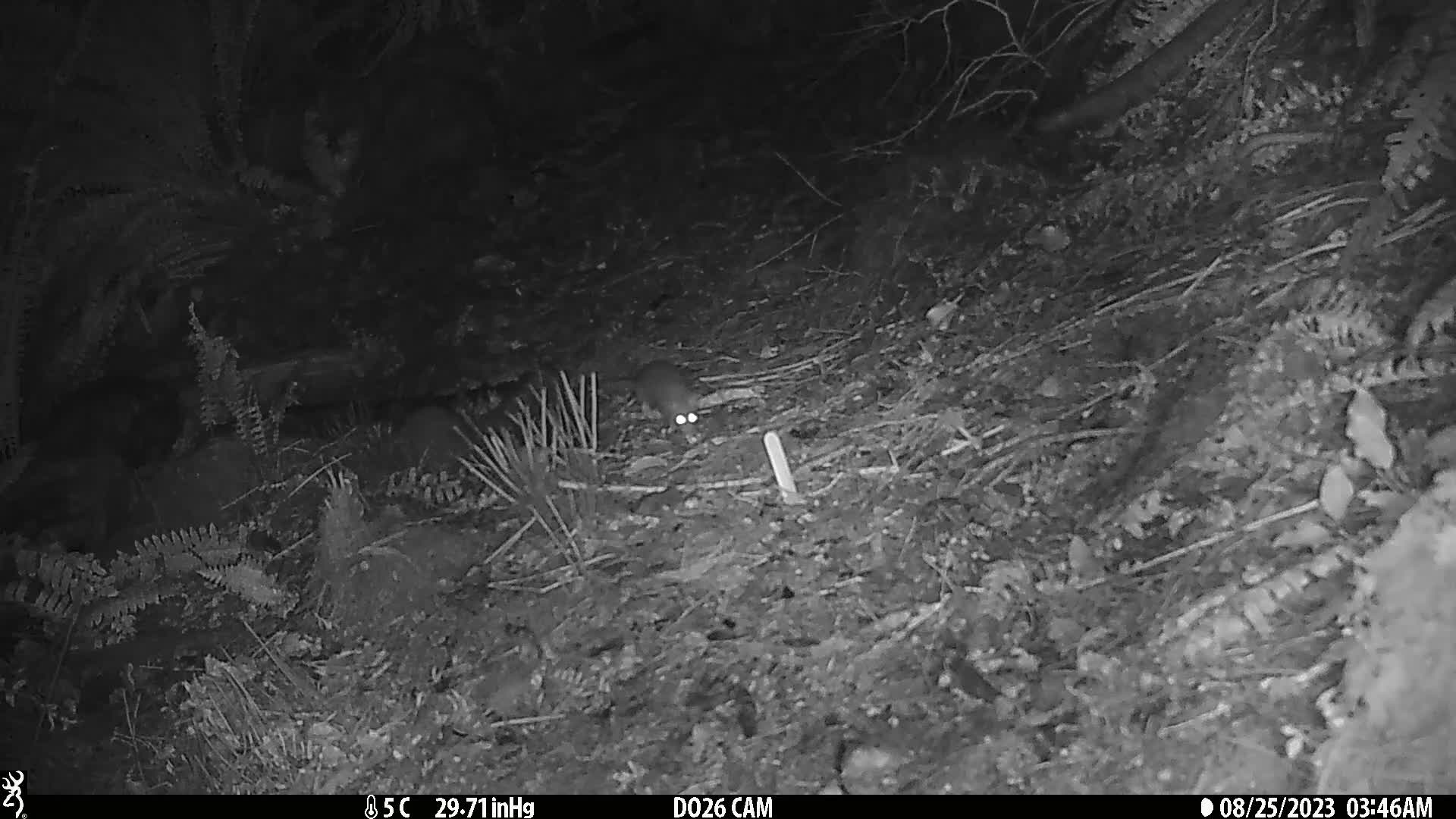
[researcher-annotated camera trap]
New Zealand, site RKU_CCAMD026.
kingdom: Animalia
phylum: Chordata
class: Mammalia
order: Rodentia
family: Muridae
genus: Rattus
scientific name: Rattus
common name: rat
Rat (Rattus).